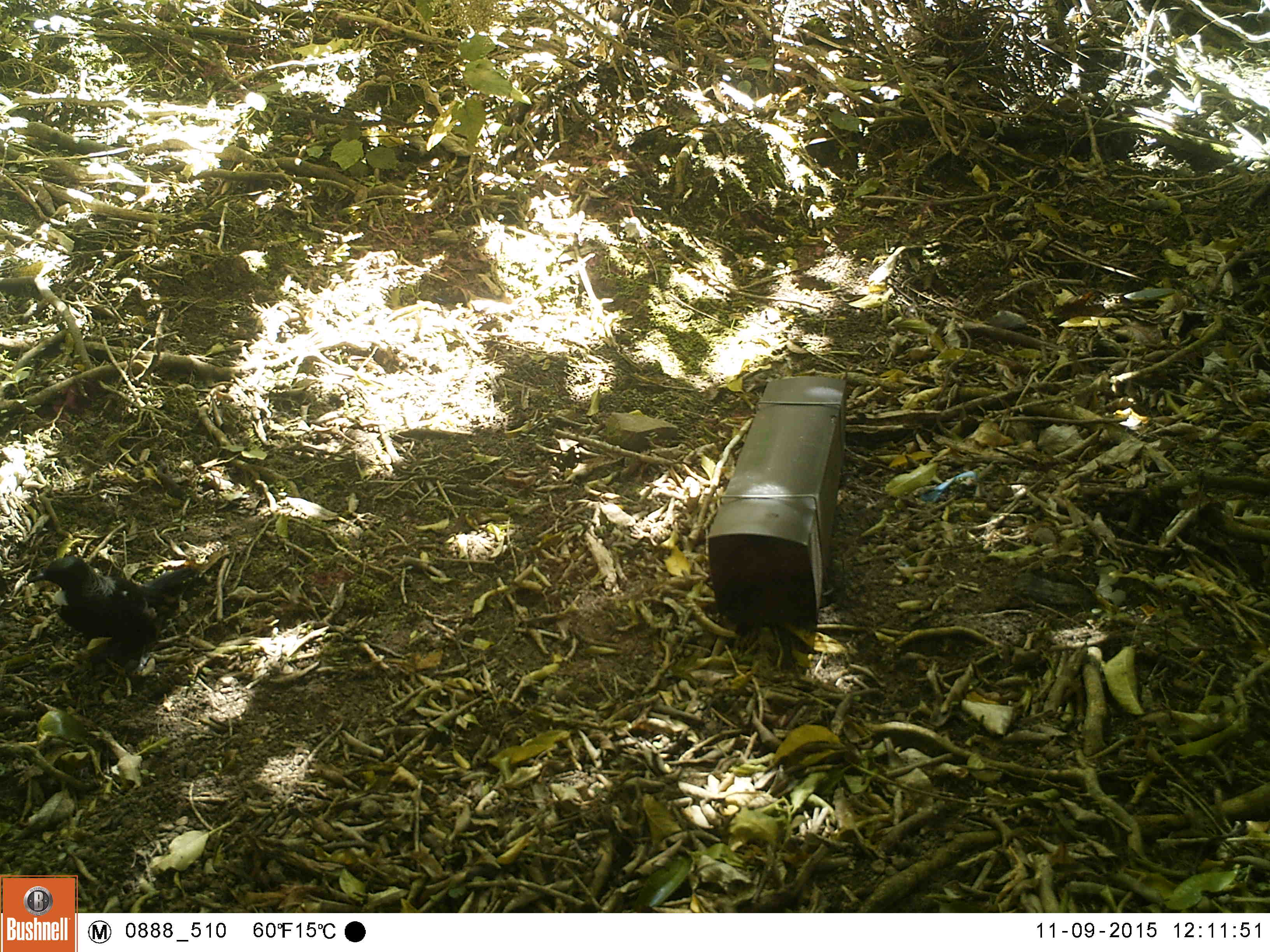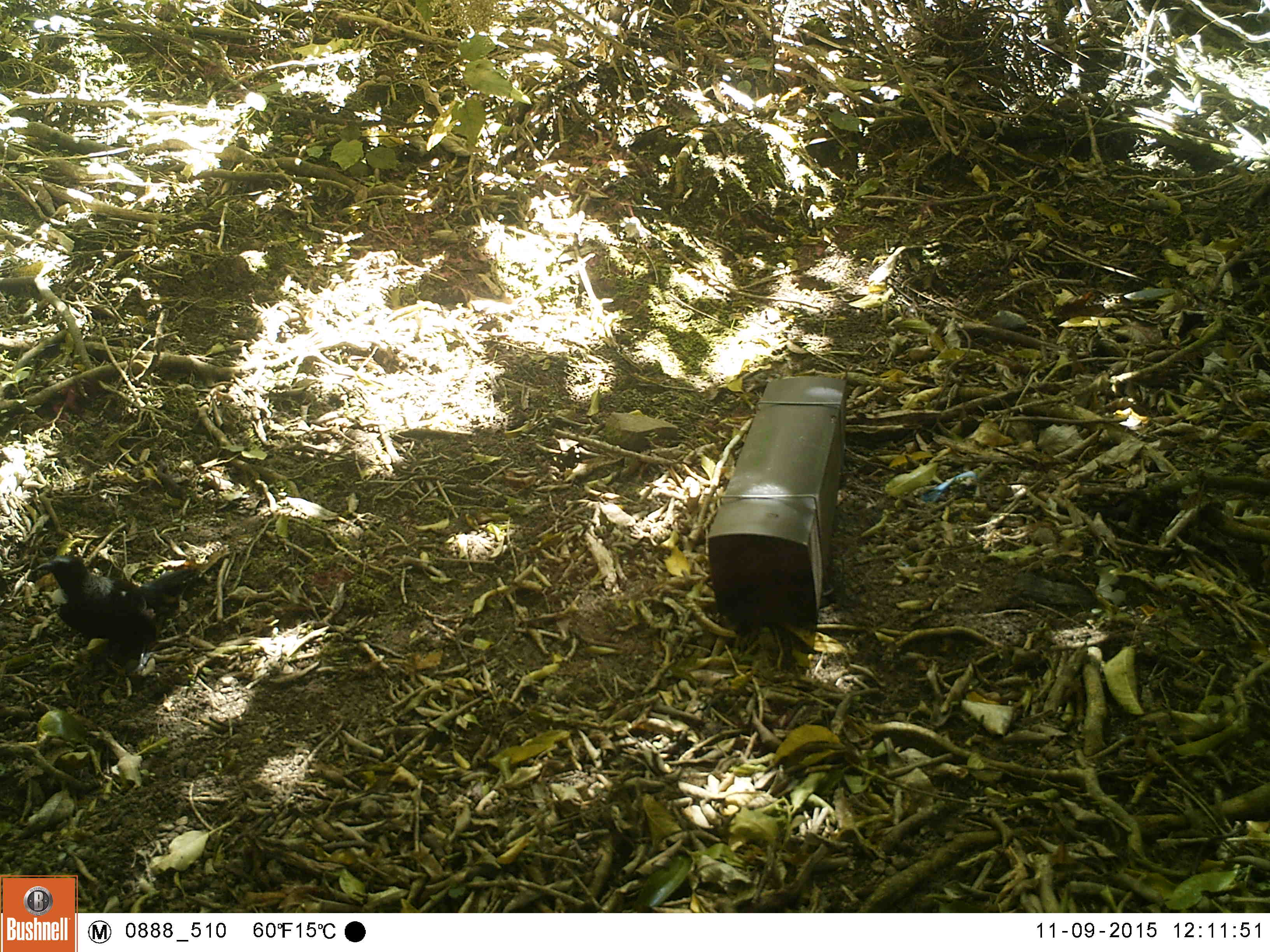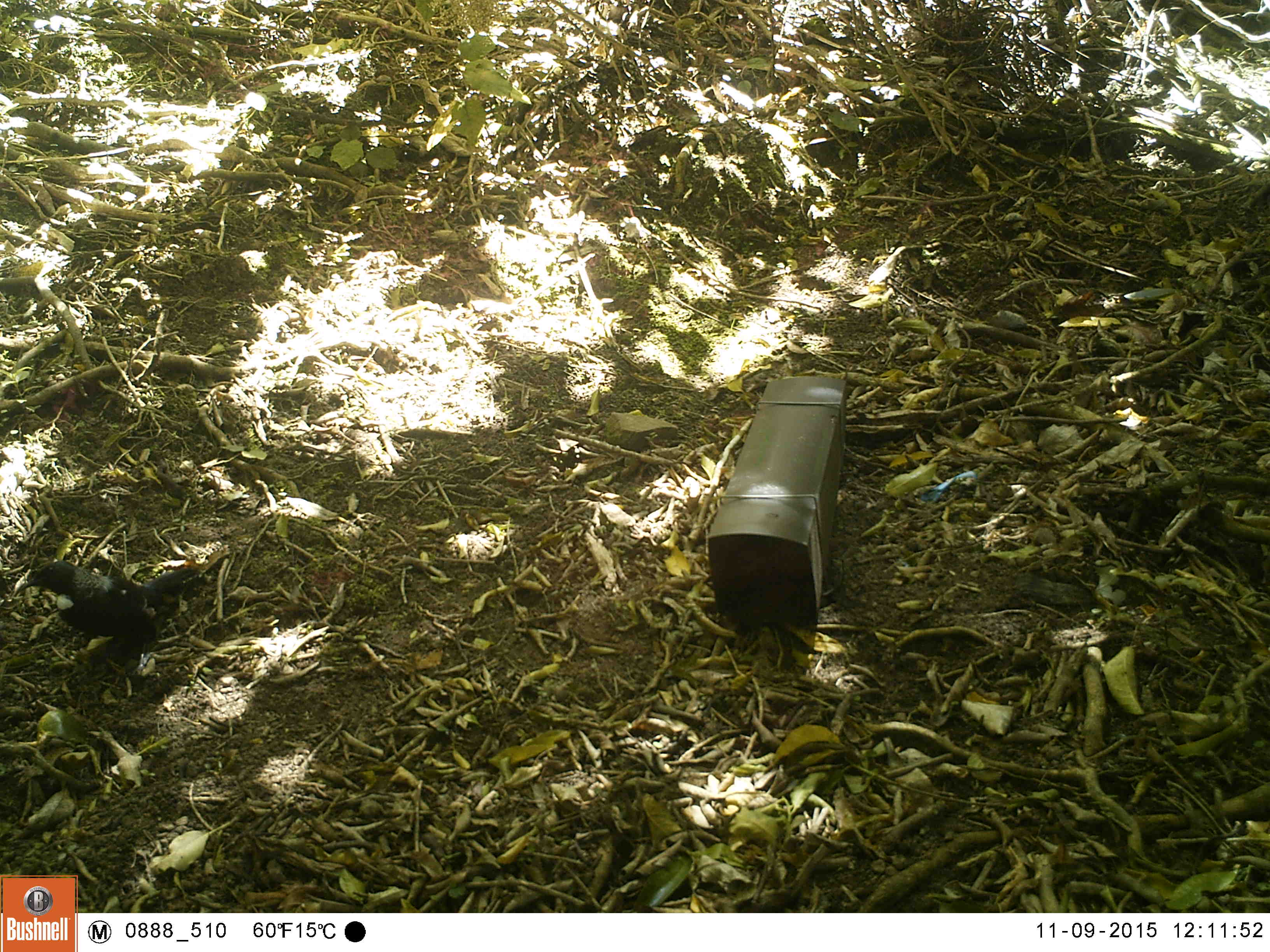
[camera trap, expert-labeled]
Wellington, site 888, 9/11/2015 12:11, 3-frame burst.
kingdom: Animalia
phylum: Chordata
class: Aves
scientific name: Aves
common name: bird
Bird (Aves).